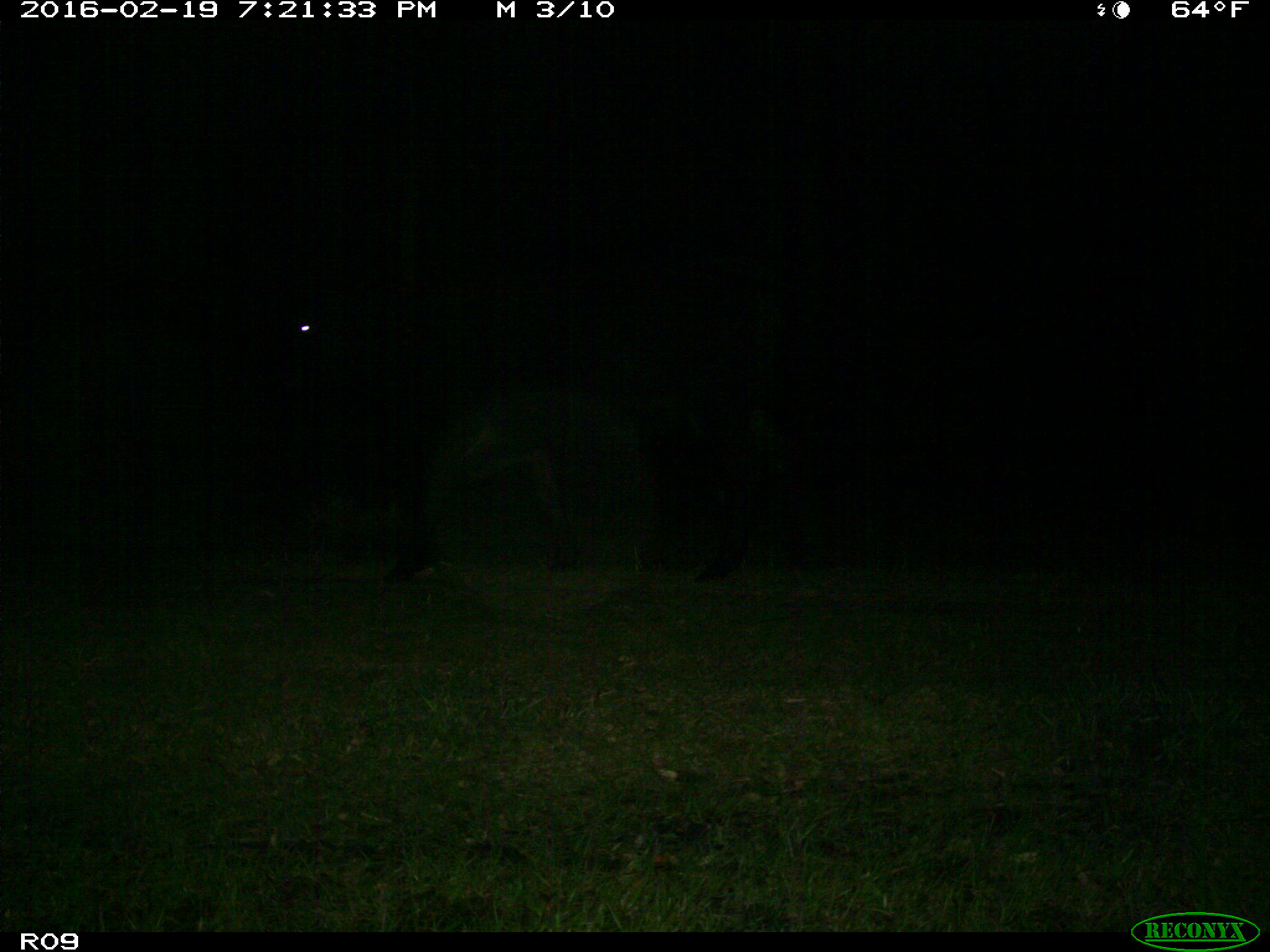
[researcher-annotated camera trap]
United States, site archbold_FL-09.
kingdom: Animalia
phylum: Chordata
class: Mammalia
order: Artiodactyla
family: Bovidae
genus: Bos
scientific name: Bos taurus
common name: domestic cow